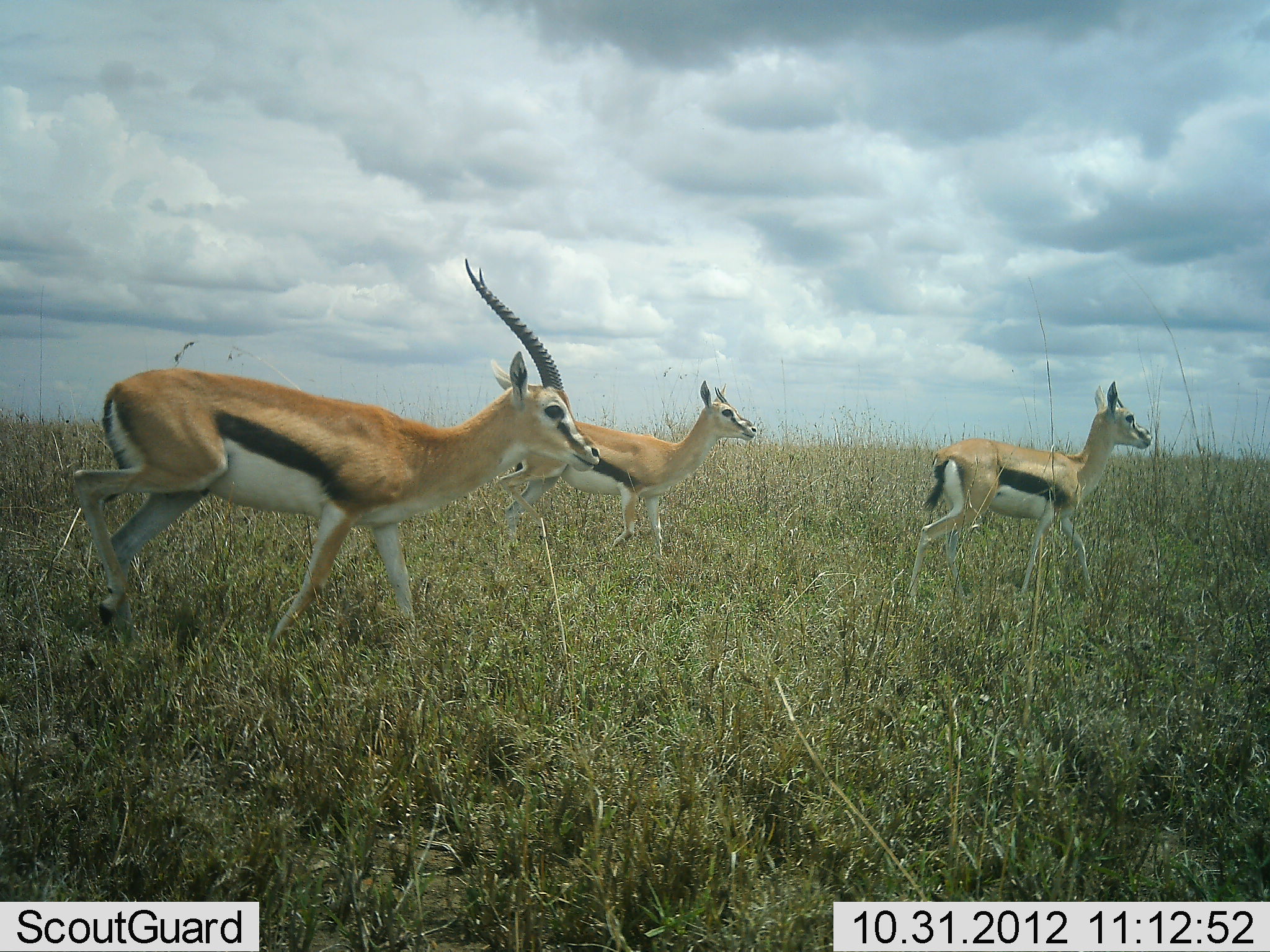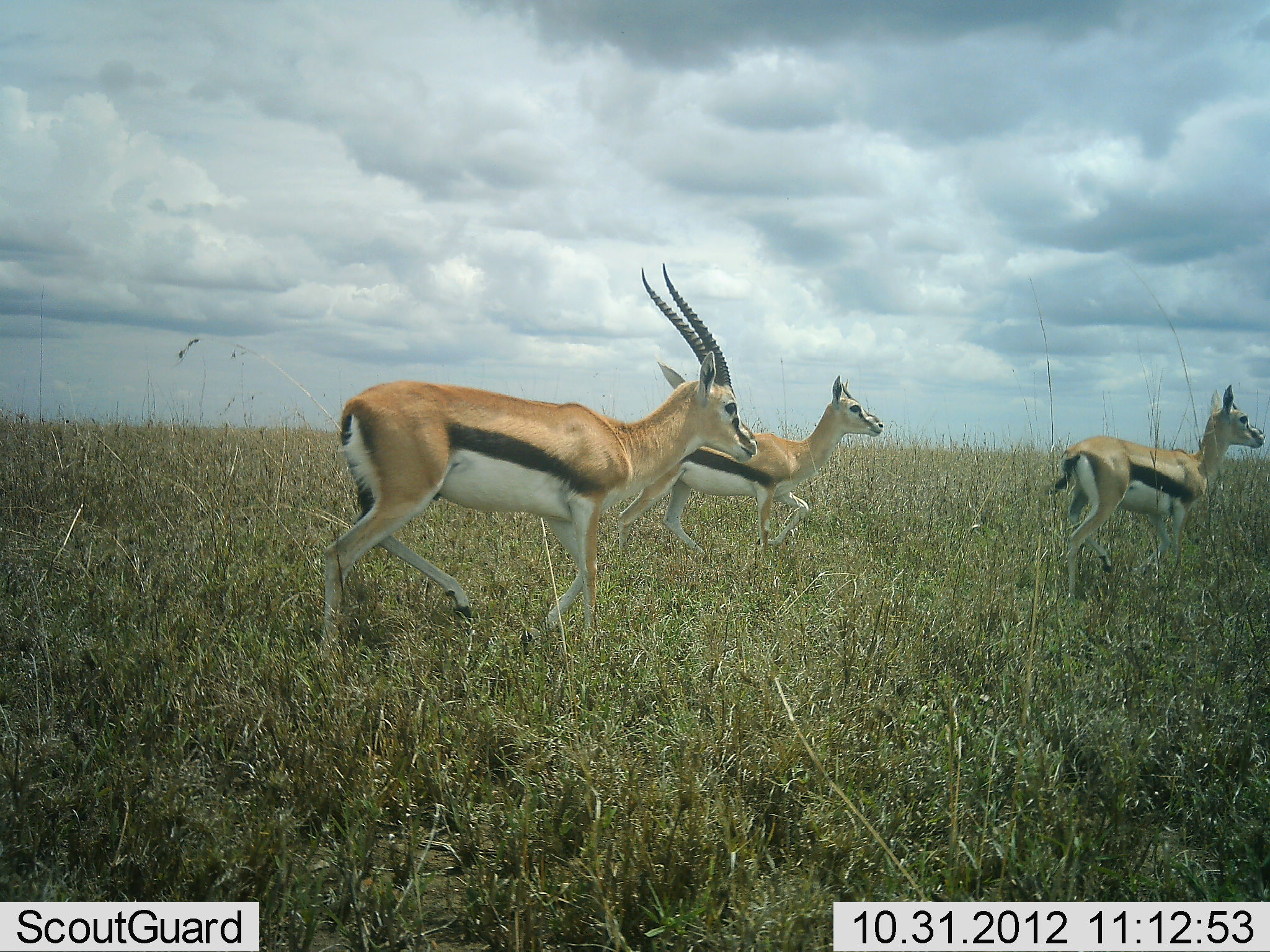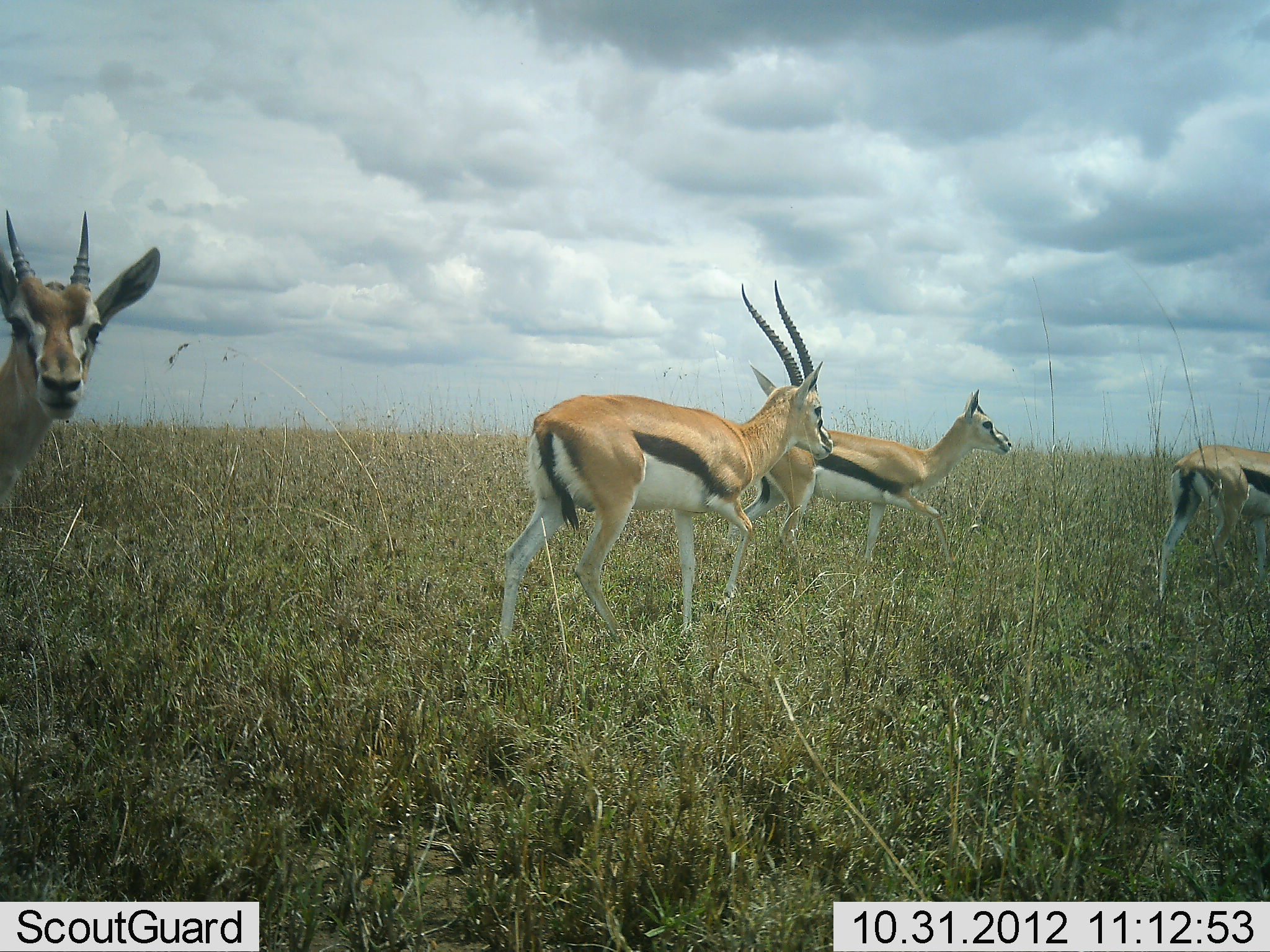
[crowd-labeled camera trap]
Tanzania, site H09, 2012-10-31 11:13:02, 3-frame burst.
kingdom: Animalia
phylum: Chordata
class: Mammalia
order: Artiodactyla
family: Bovidae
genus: Eudorcas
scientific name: Eudorcas thomsonii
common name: thomson's gazelle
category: gazellethomsons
Gazellethomsons (thomson's gazelle) (Eudorcas thomsonii), count 4. Behavior (volunteer vote fractions): standing 0%, resting 0%, moving 100%, interacting 0%. Young present (vote fraction): 10%. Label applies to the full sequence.